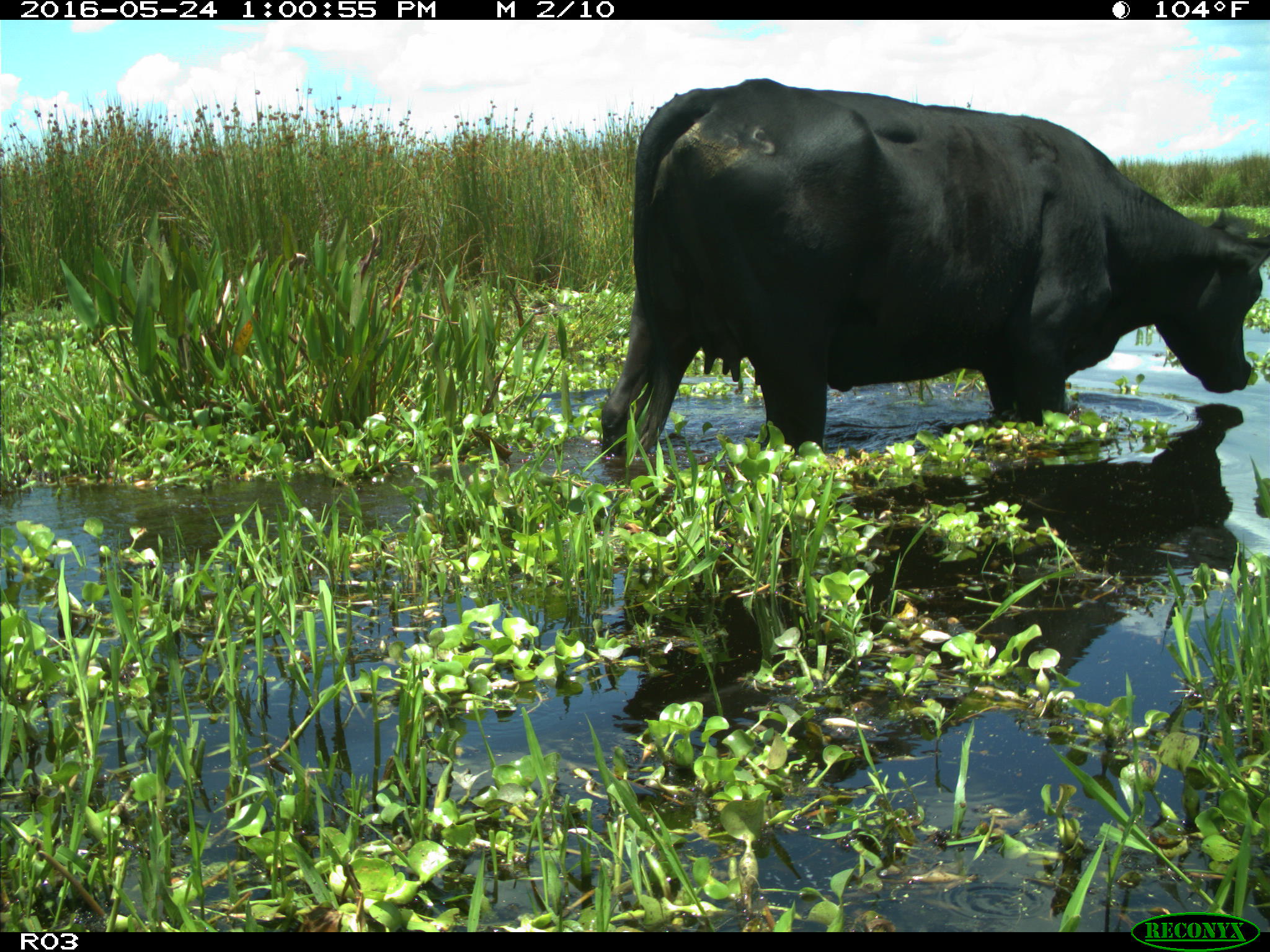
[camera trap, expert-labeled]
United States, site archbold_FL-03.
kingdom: Animalia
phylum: Chordata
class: Mammalia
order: Artiodactyla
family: Bovidae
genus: Bos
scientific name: Bos taurus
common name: domestic cow